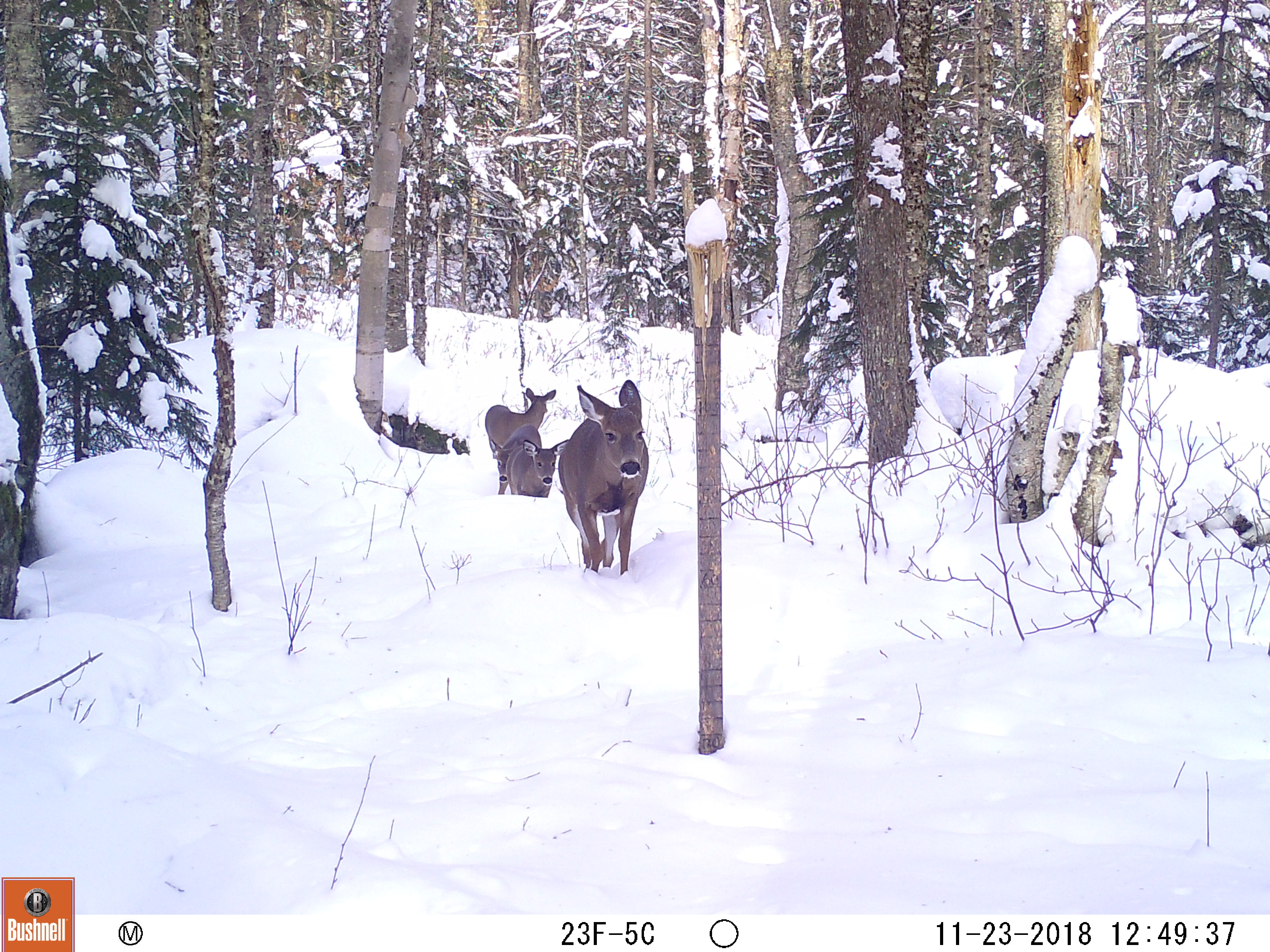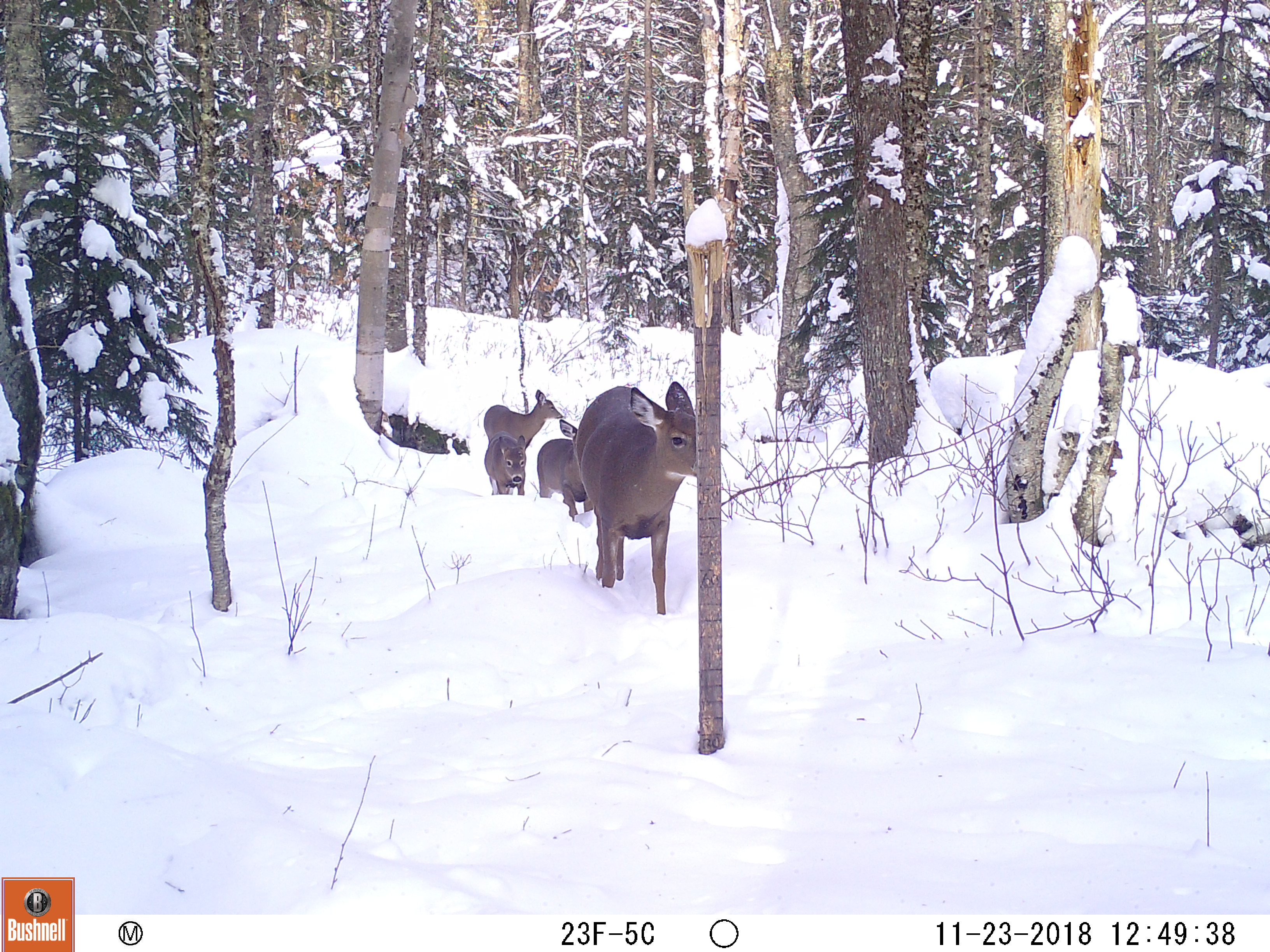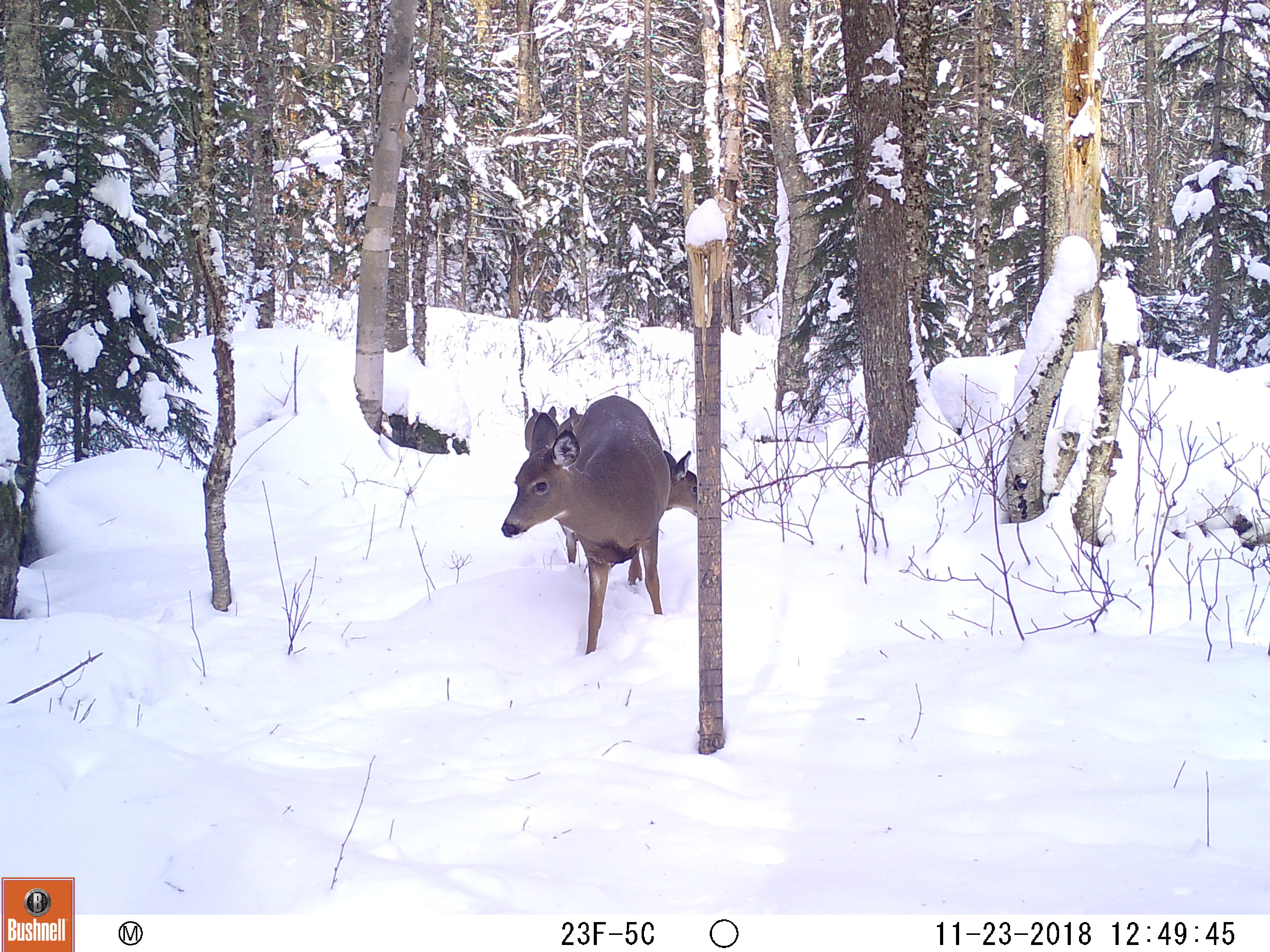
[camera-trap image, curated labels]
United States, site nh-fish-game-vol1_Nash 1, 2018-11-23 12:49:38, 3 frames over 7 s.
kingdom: Animalia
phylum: Chordata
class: Mammalia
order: Artiodactyla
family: Cervidae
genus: Odocoileus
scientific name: Odocoileus virginianus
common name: white-tailed deer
White-tailed deer (Odocoileus virginianus).